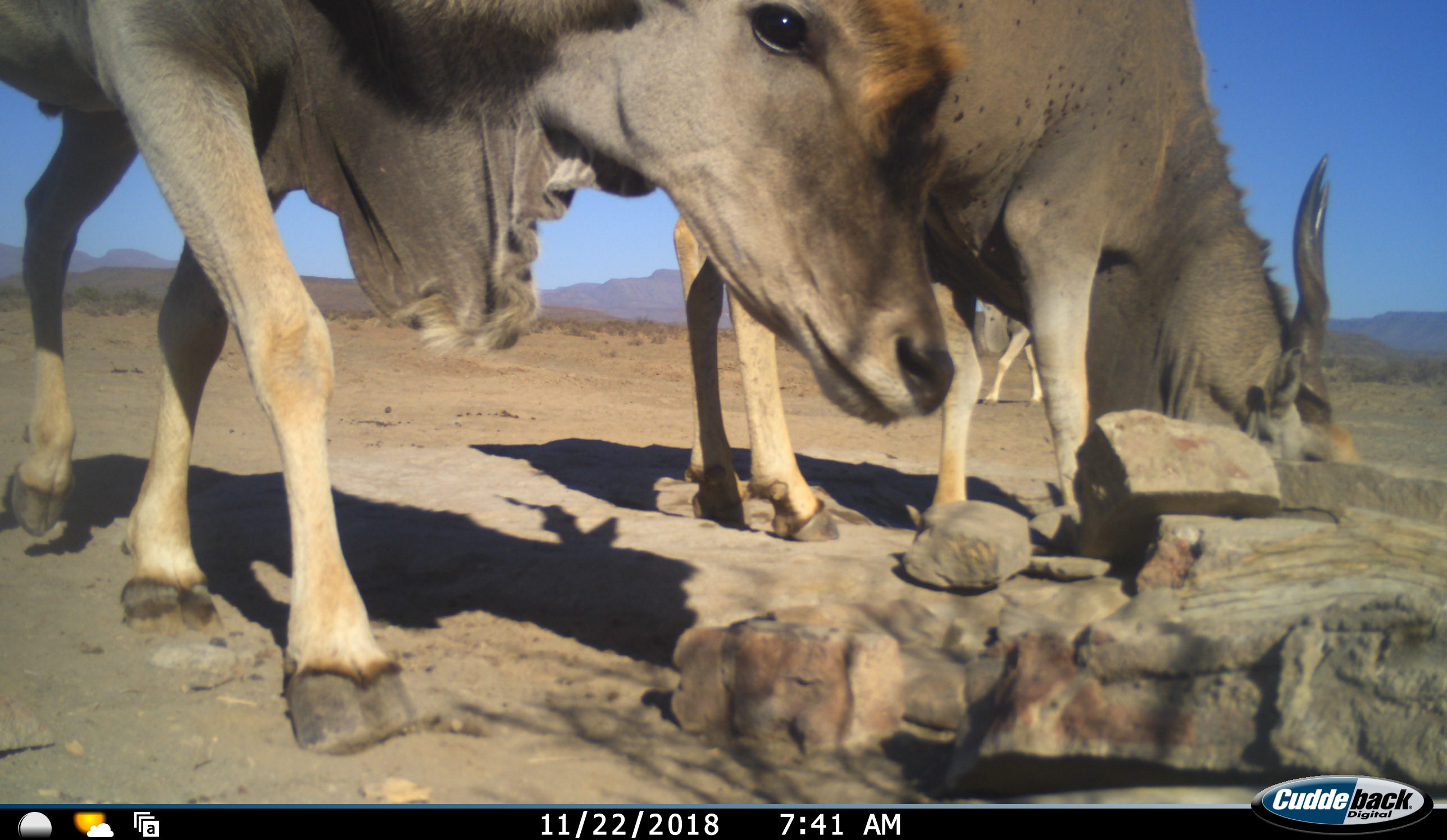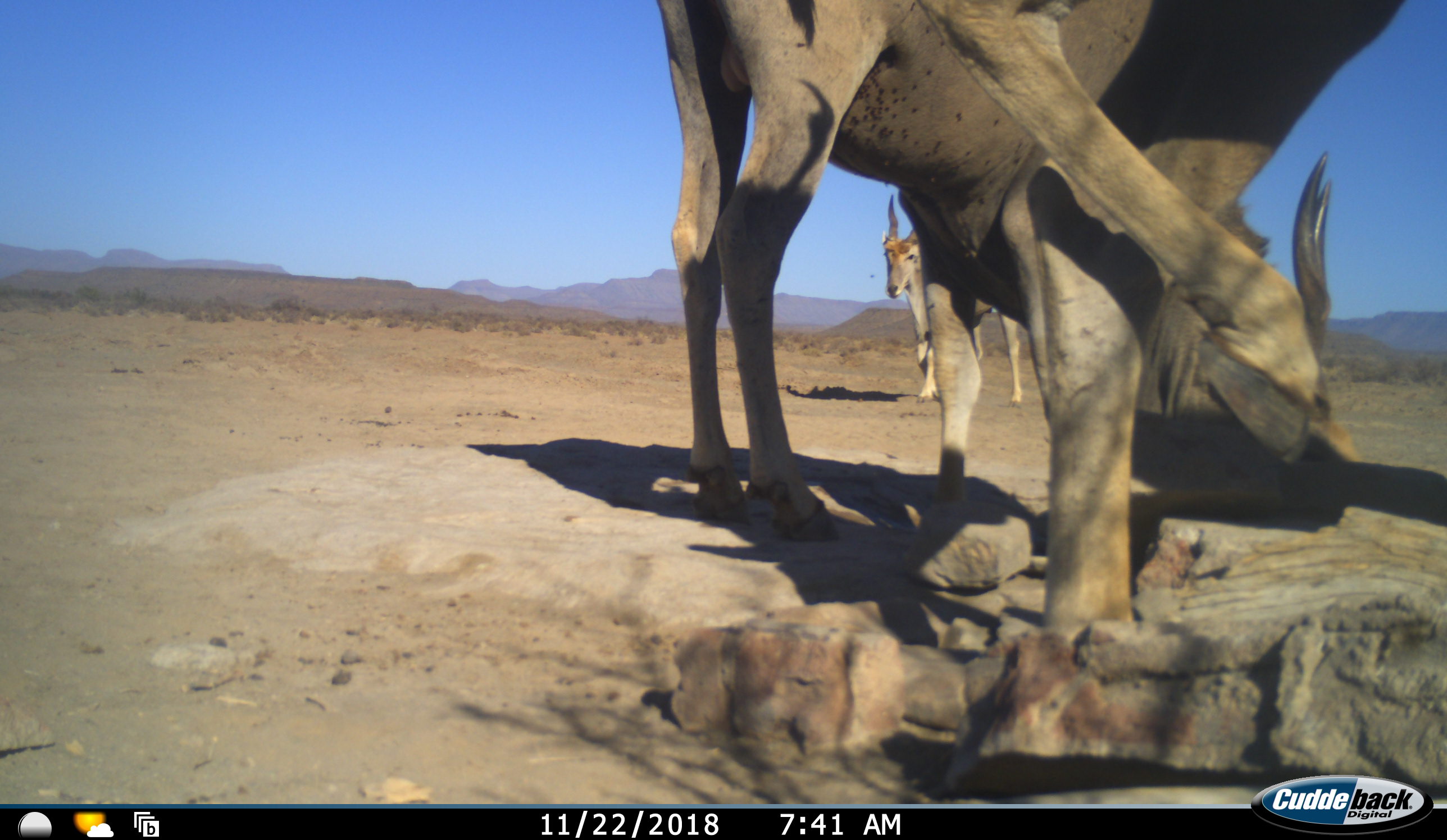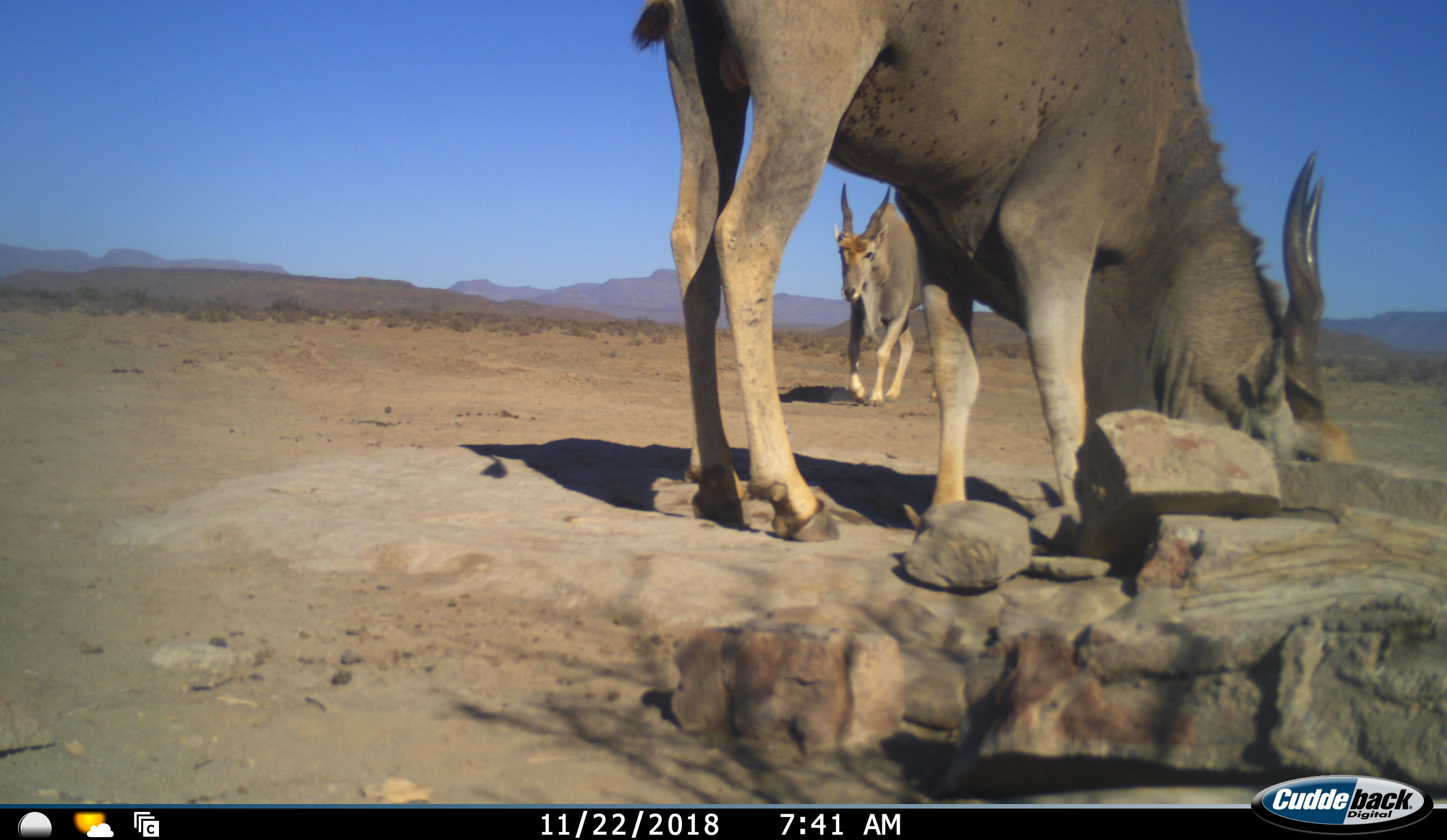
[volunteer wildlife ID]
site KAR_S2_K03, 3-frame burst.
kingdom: Animalia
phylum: Chordata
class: Mammalia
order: Artiodactyla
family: Bovidae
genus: Tragelaphus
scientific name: Tragelaphus oryx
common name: eland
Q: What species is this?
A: Eland (Tragelaphus oryx).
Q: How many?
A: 3.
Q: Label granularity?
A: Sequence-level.